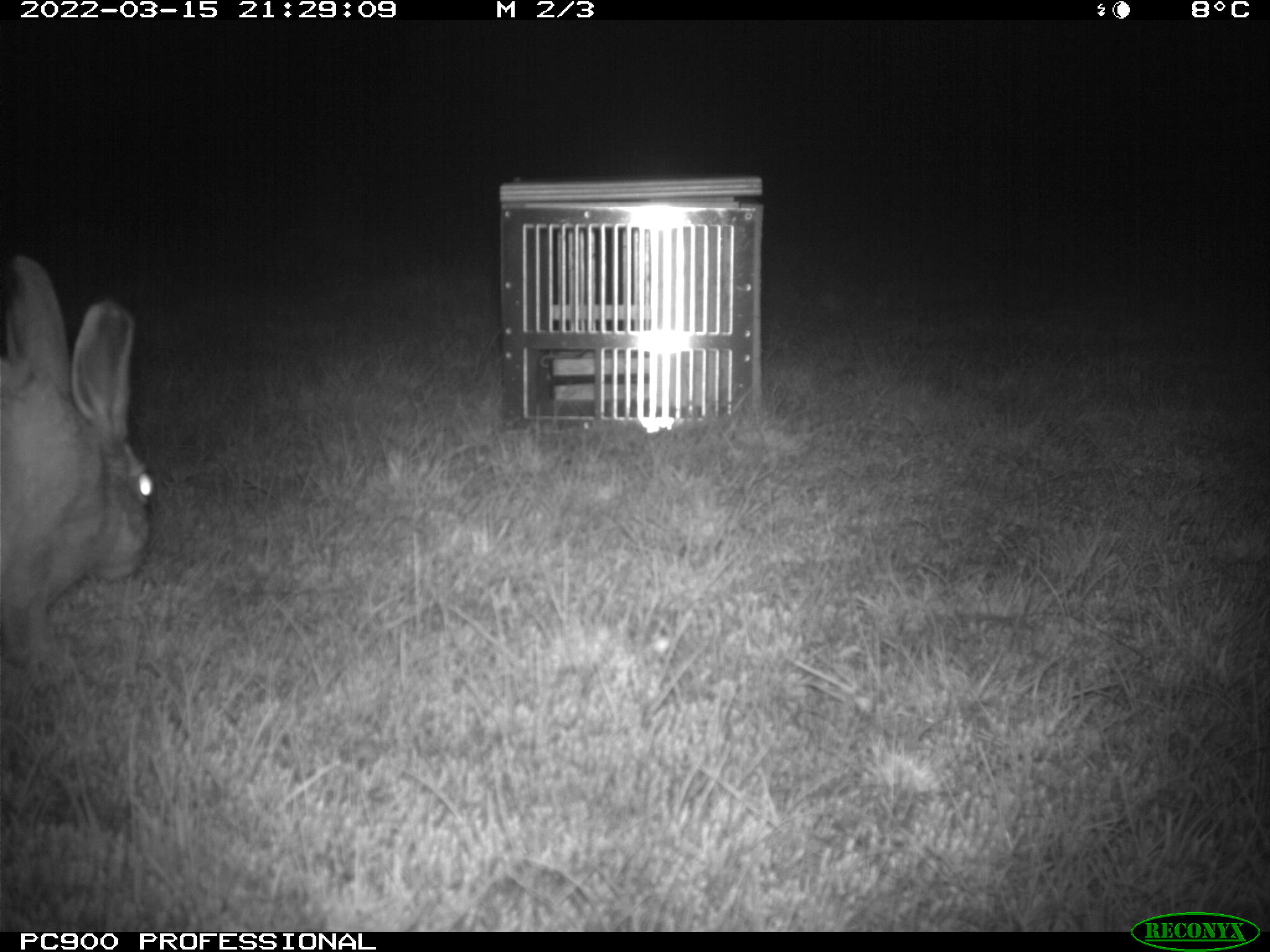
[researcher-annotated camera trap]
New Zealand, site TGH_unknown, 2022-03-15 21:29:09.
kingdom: Animalia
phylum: Chordata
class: Mammalia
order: Lagomorpha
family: Leporidae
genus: Lepus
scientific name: Lepus europaeus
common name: brown hare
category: hare